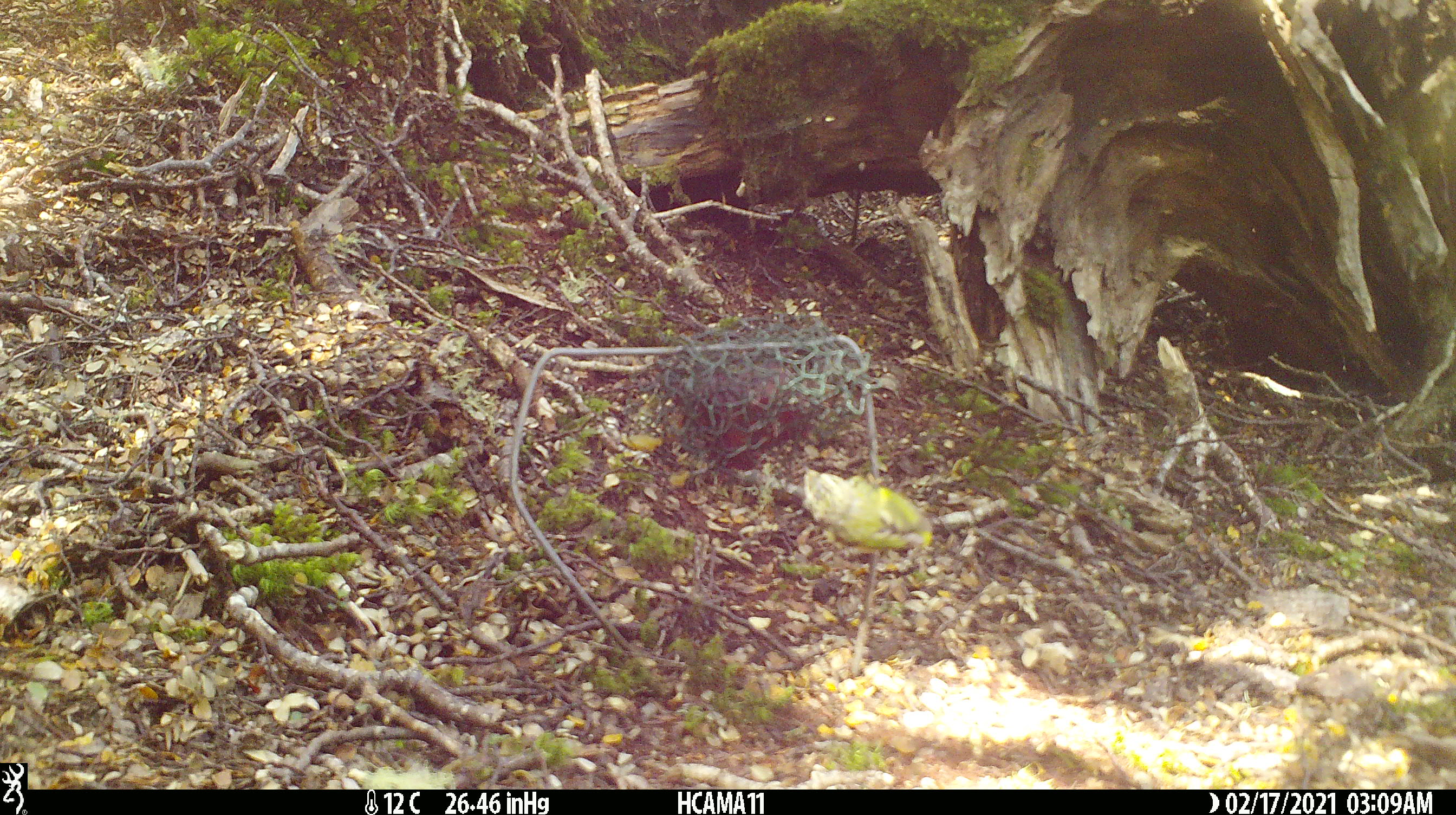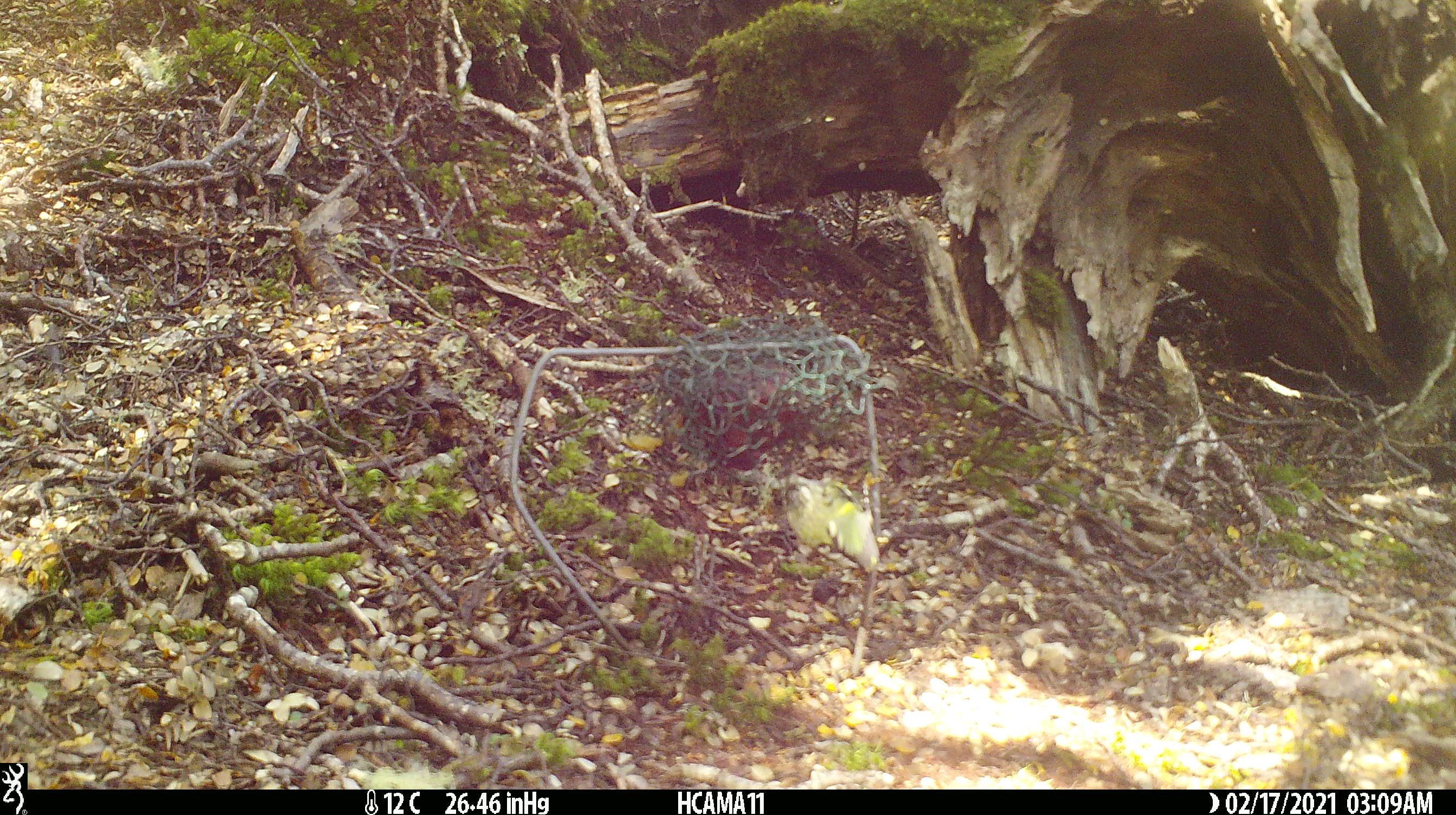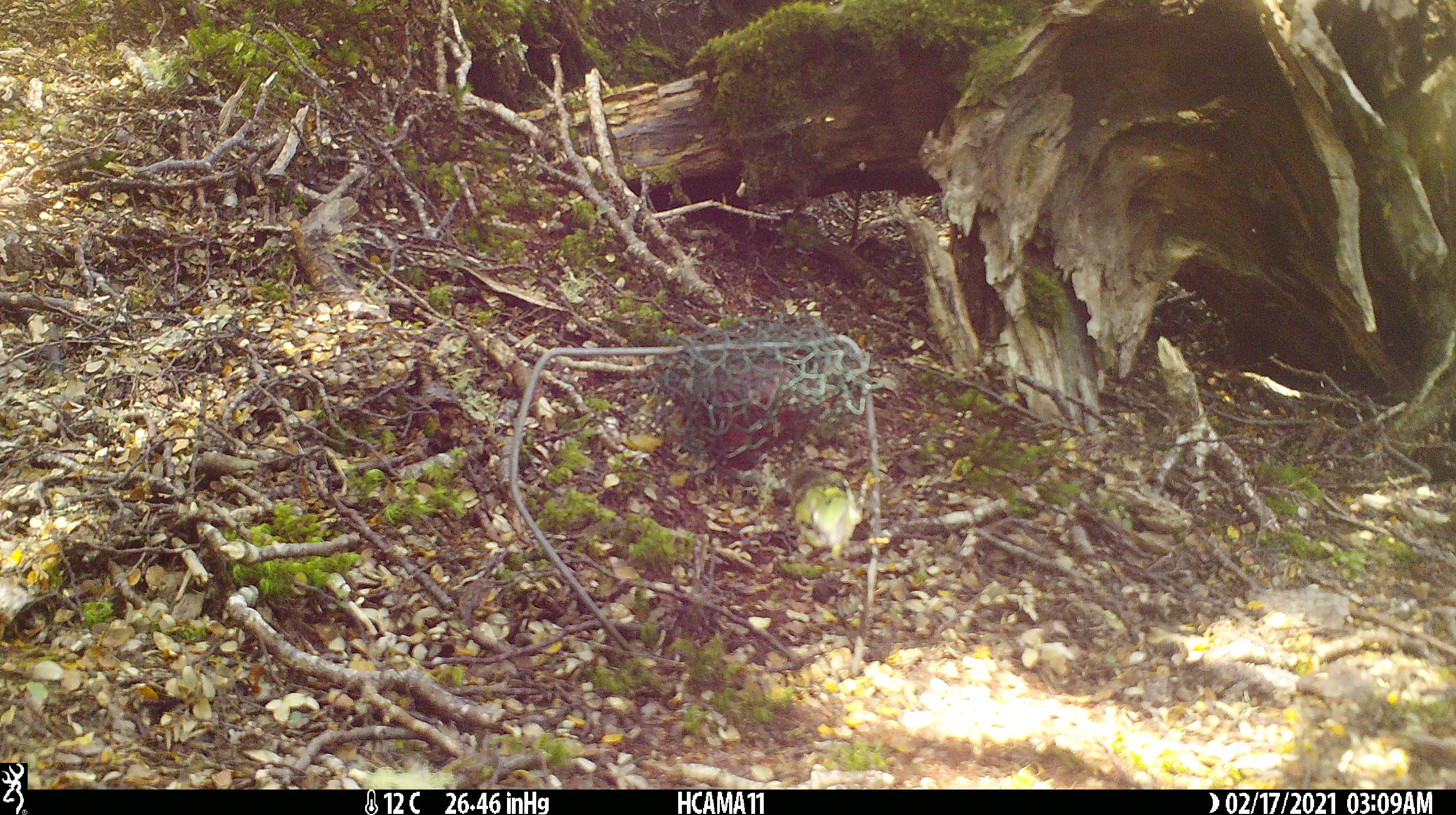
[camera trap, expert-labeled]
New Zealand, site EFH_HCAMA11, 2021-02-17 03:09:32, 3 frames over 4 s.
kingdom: Animalia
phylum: Chordata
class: Aves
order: Passeriformes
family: Acanthisittidae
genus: Acanthisitta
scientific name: Acanthisitta chloris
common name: rifleman